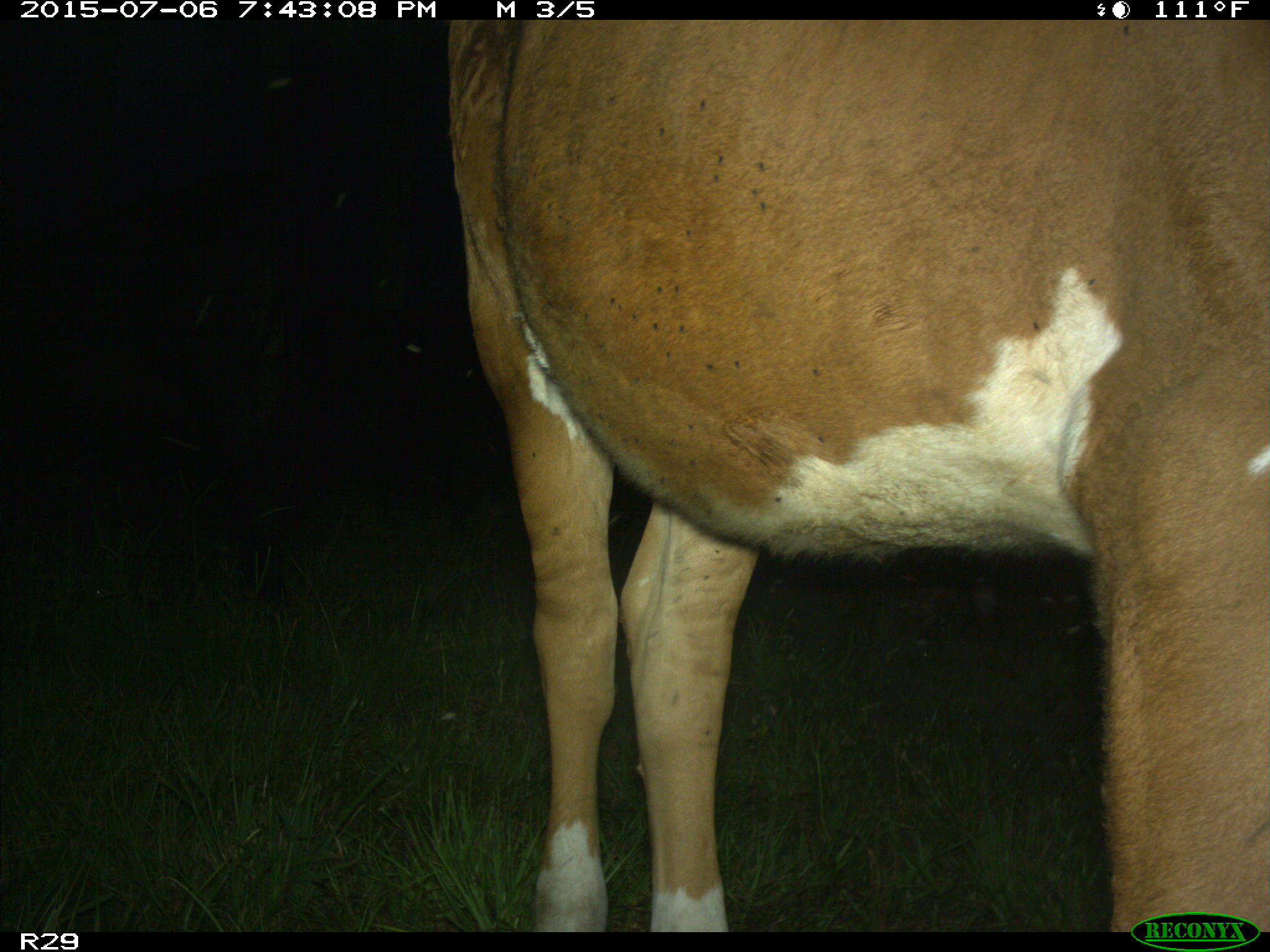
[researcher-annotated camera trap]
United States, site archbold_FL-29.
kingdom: Animalia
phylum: Chordata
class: Mammalia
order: Artiodactyla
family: Bovidae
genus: Bos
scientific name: Bos taurus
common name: domestic cow